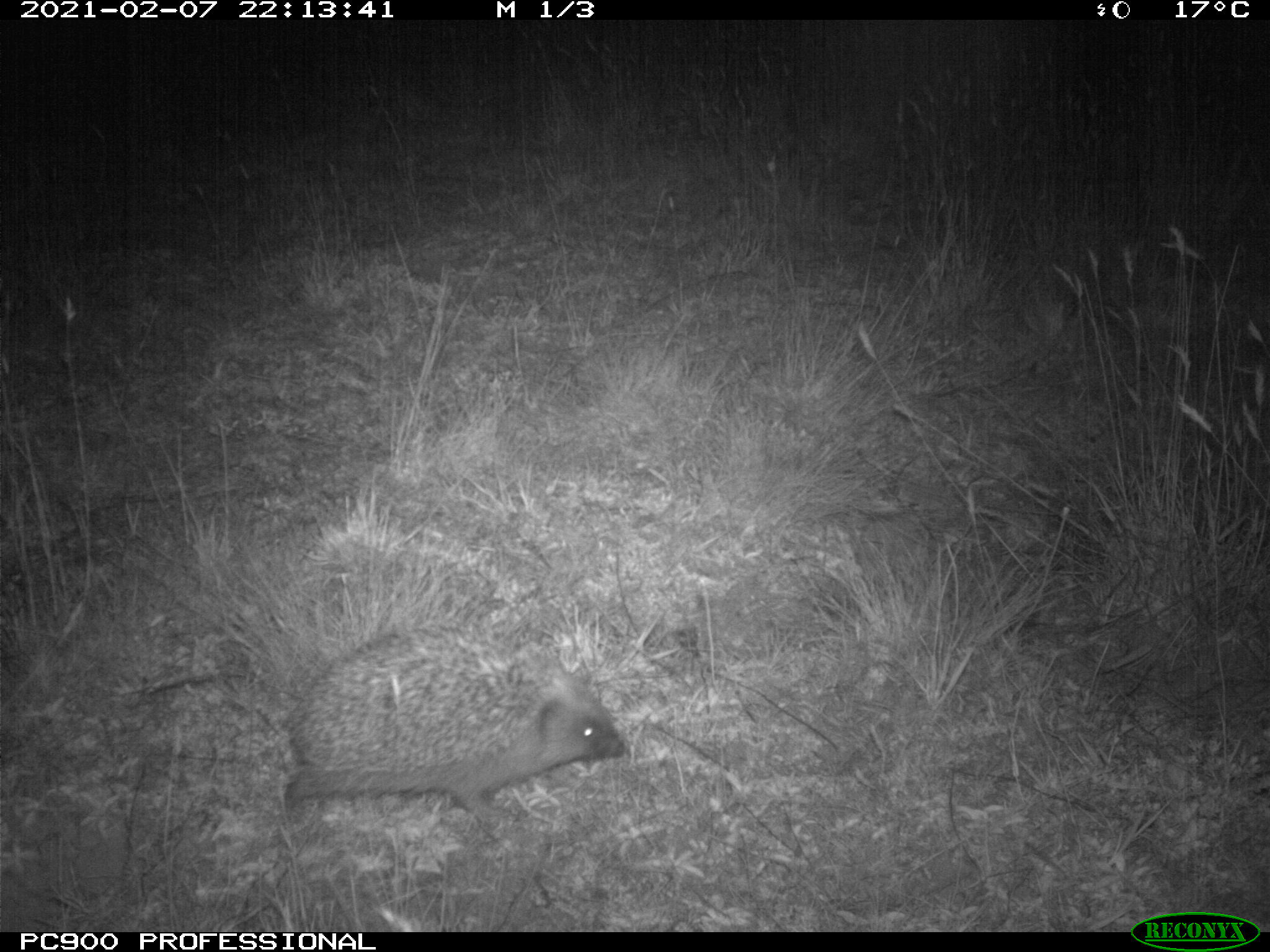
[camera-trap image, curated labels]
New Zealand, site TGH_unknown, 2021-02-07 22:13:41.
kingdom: Animalia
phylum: Chordata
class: Mammalia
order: Eulipotyphla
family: Erinaceidae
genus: Erinaceus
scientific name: Erinaceus europaeus europaeus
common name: european hedgehog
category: hedgehog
Hedgehog (european hedgehog) (Erinaceus europaeus europaeus).